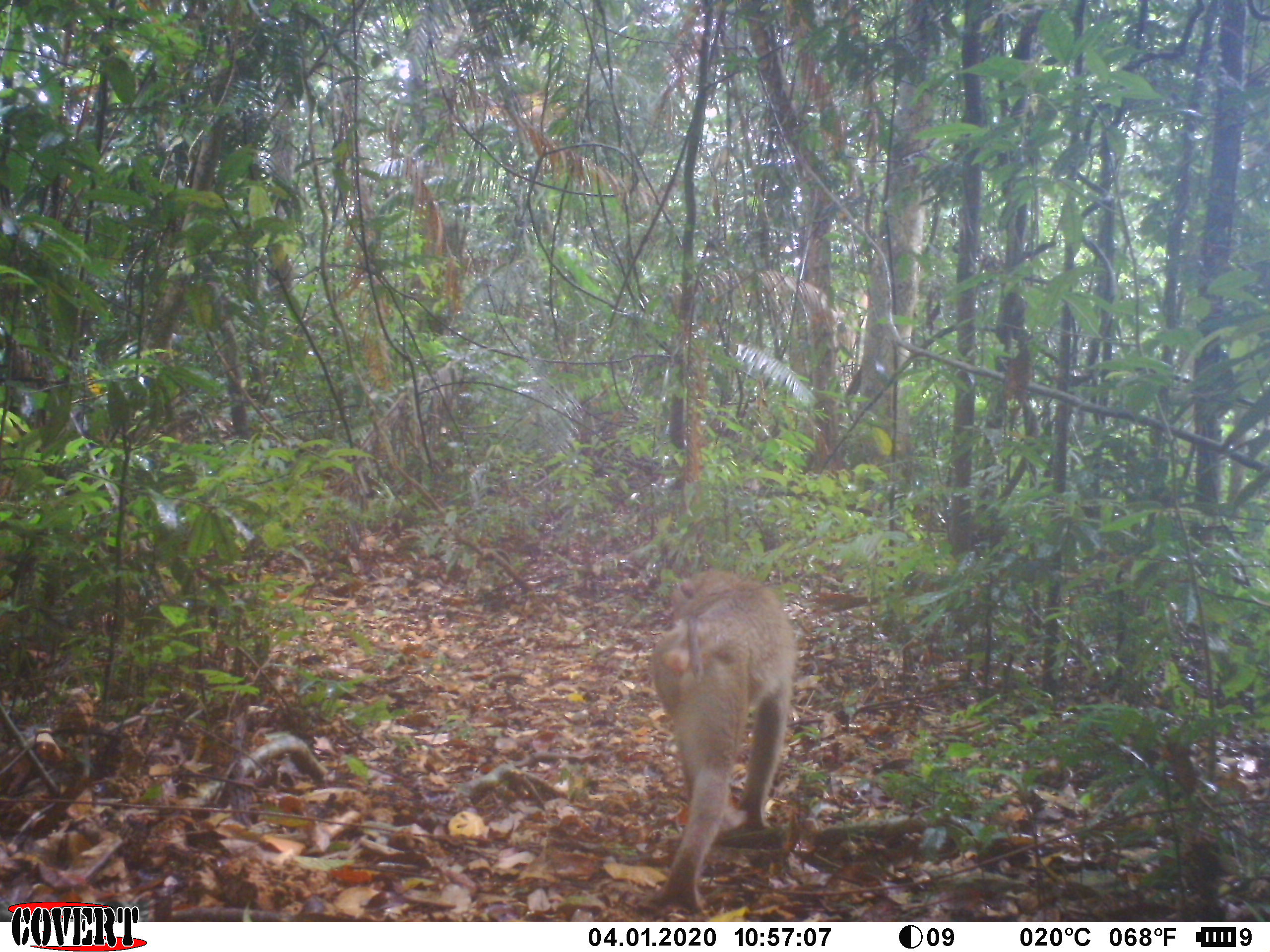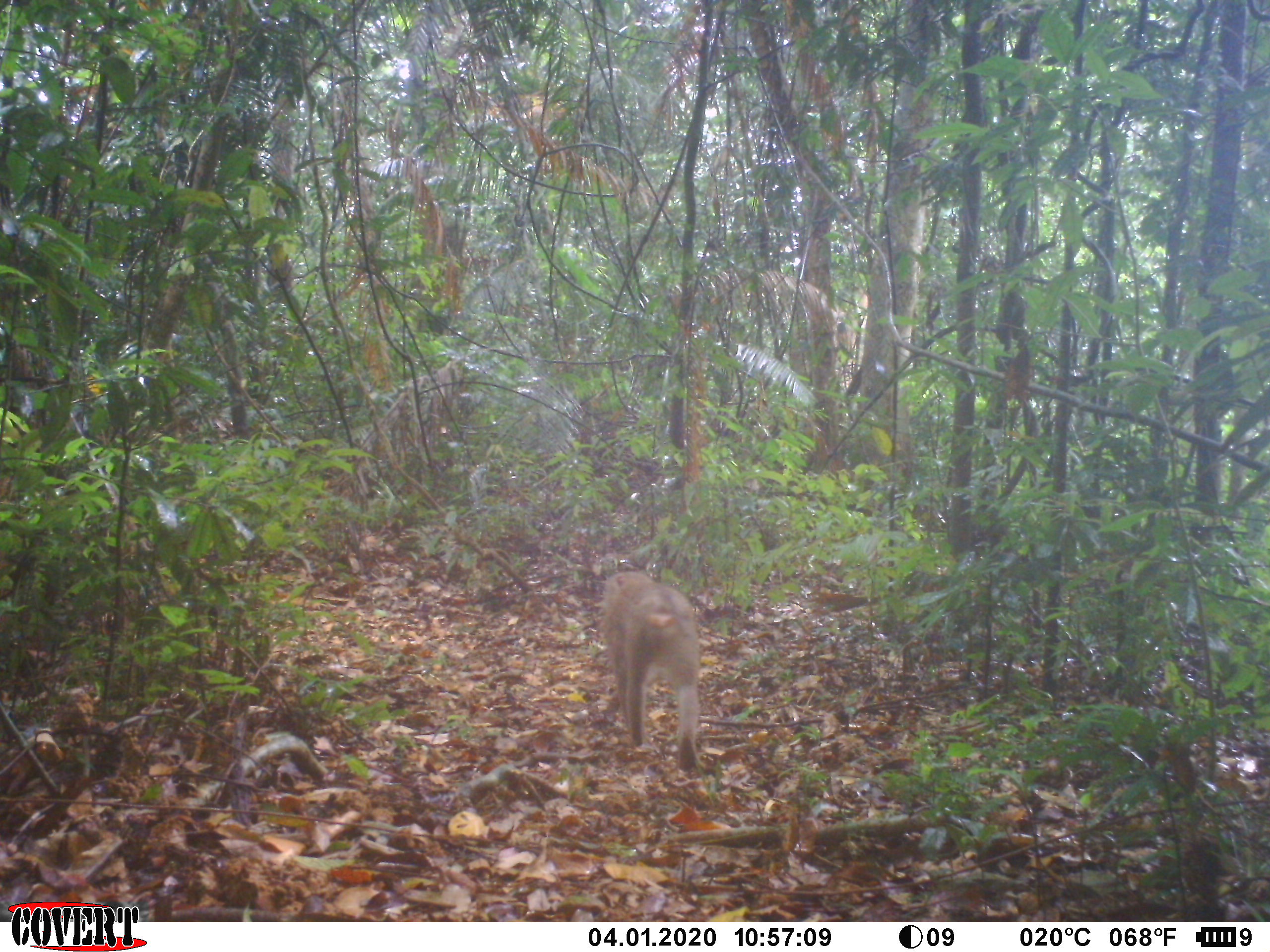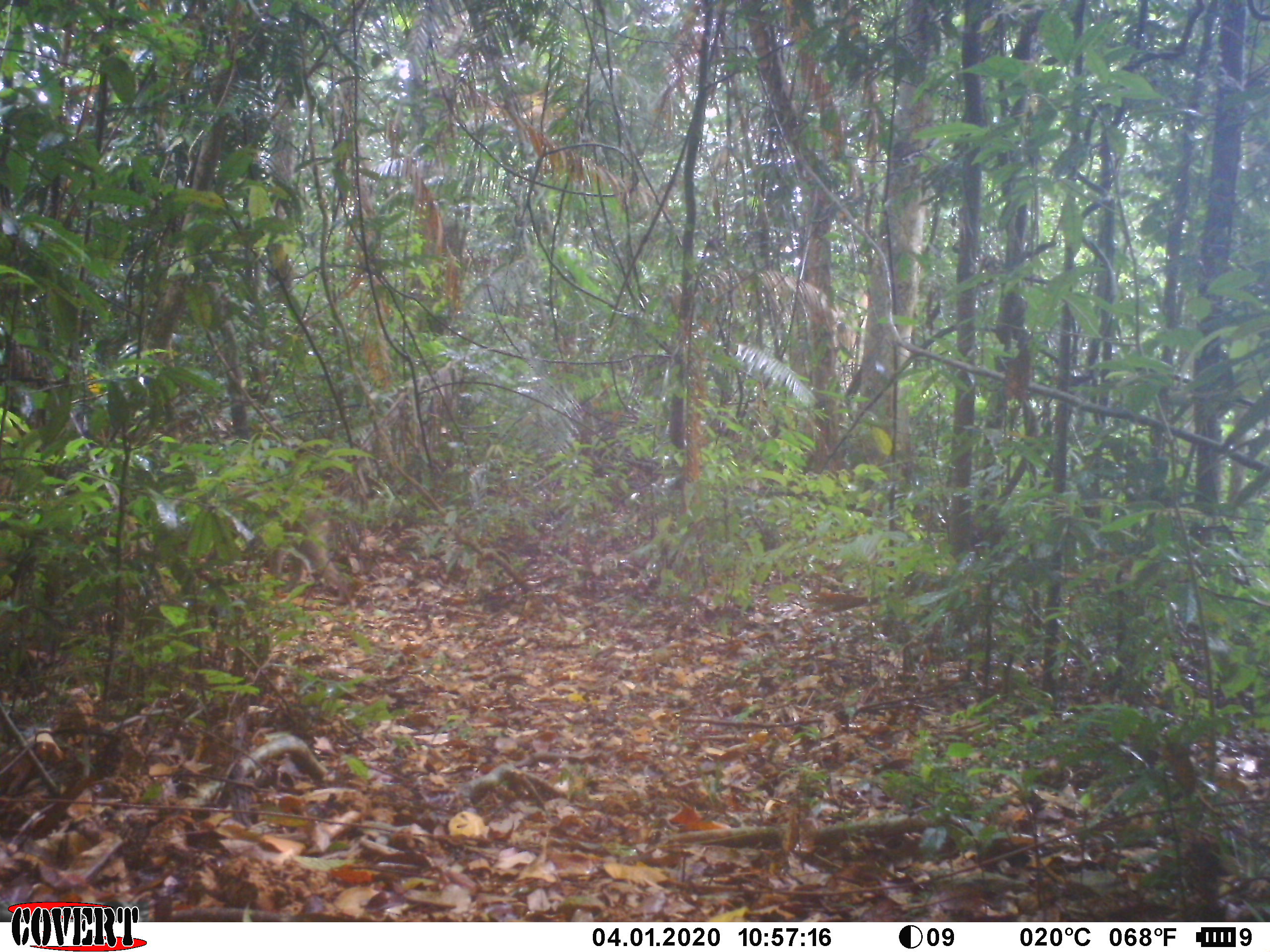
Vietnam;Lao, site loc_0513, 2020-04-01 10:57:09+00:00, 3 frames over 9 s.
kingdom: Animalia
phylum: Chordata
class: Mammalia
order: Primates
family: Cercopithecidae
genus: Macaca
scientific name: Macaca nemestrina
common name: pig-tailed macaque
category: pig tailed macaque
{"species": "pig tailed macaque (pig-tailed macaque) (Macaca nemestrina)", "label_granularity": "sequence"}